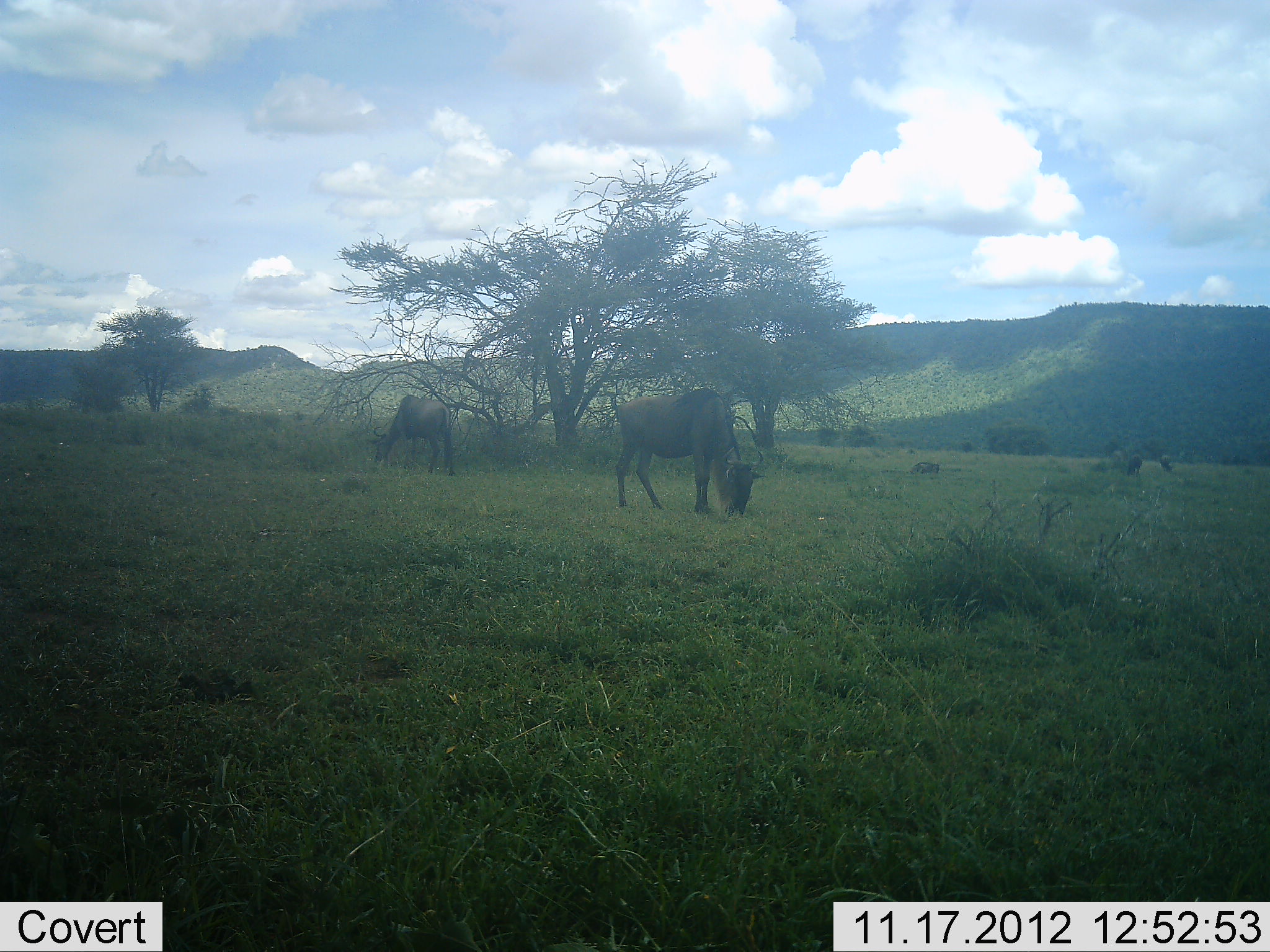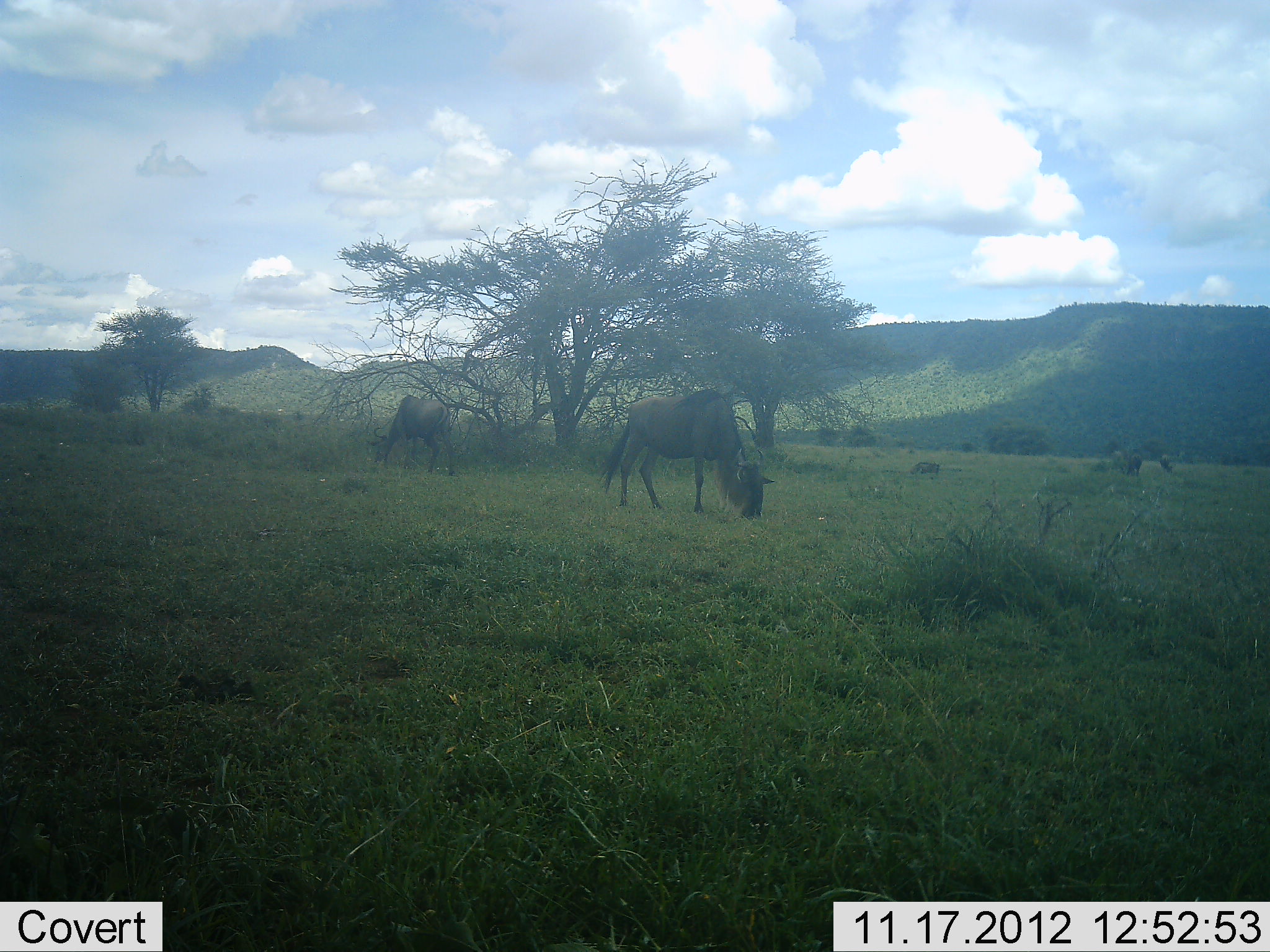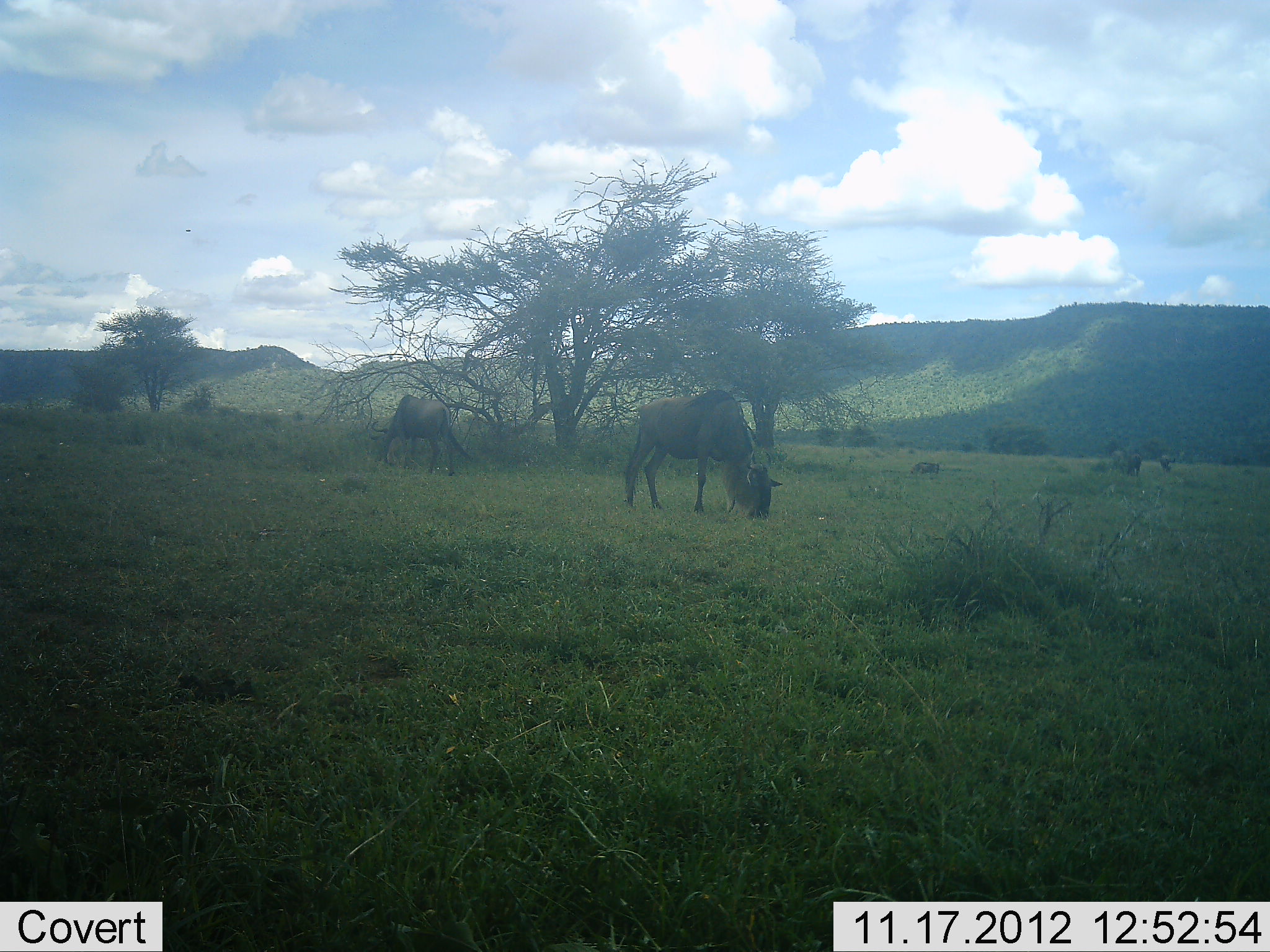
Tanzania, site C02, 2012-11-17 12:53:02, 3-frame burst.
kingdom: Animalia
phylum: Chordata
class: Mammalia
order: Artiodactyla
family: Bovidae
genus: Connochaetes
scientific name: Connochaetes taurinus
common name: blue wildebeest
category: wildebeest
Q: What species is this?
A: Wildebeest (blue wildebeest) (Connochaetes taurinus).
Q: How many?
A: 2.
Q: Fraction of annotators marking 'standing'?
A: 10%.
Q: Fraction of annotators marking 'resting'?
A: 10%.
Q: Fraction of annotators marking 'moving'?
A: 10%.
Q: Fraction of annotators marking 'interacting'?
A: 0%.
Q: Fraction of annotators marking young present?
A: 0%.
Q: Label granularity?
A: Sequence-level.